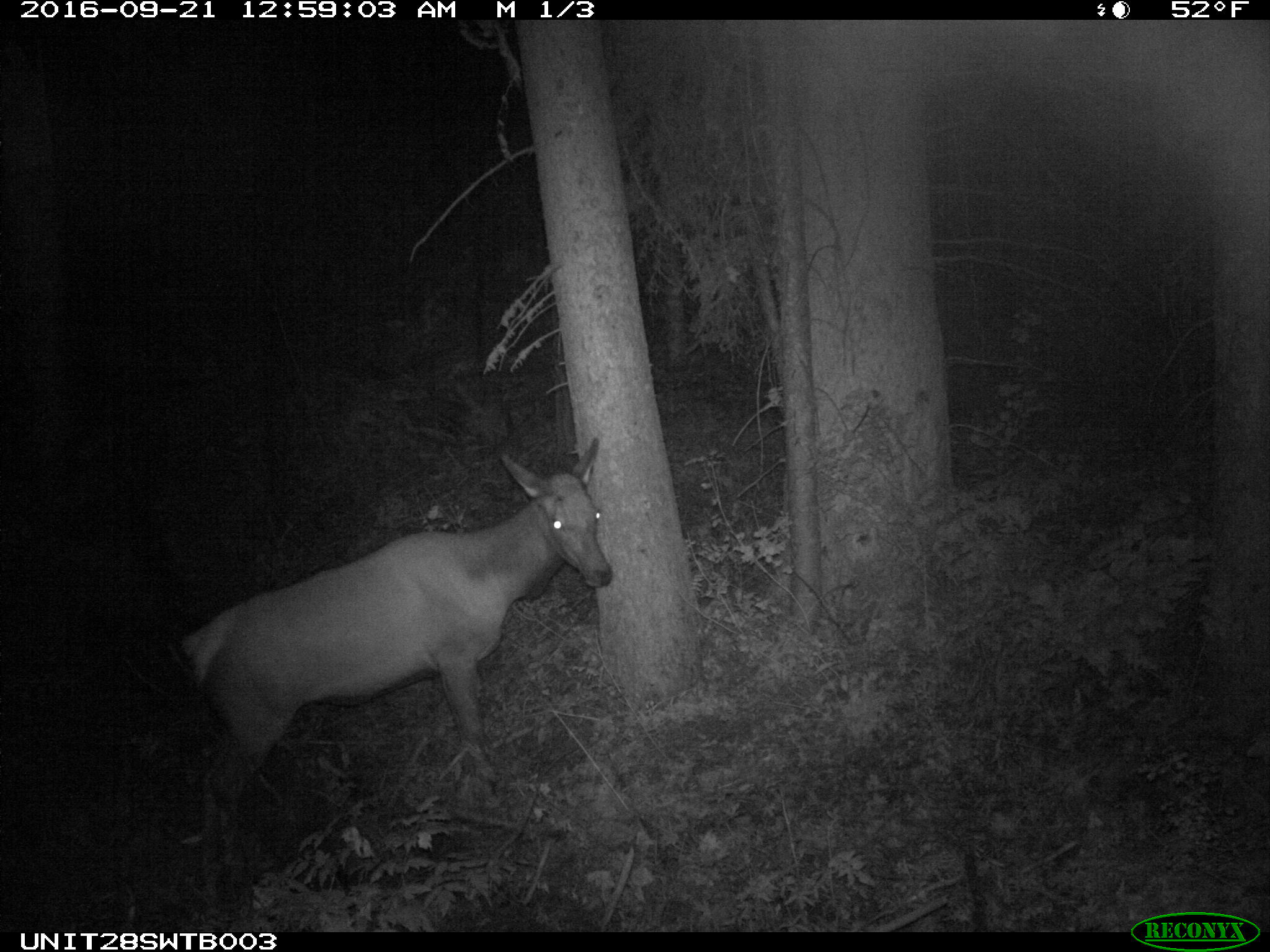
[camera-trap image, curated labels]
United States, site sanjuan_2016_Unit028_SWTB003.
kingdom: Animalia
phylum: Chordata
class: Mammalia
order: Artiodactyla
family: Cervidae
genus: Cervus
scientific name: Cervus elaphus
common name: red deer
Cervus elaphus (red deer).